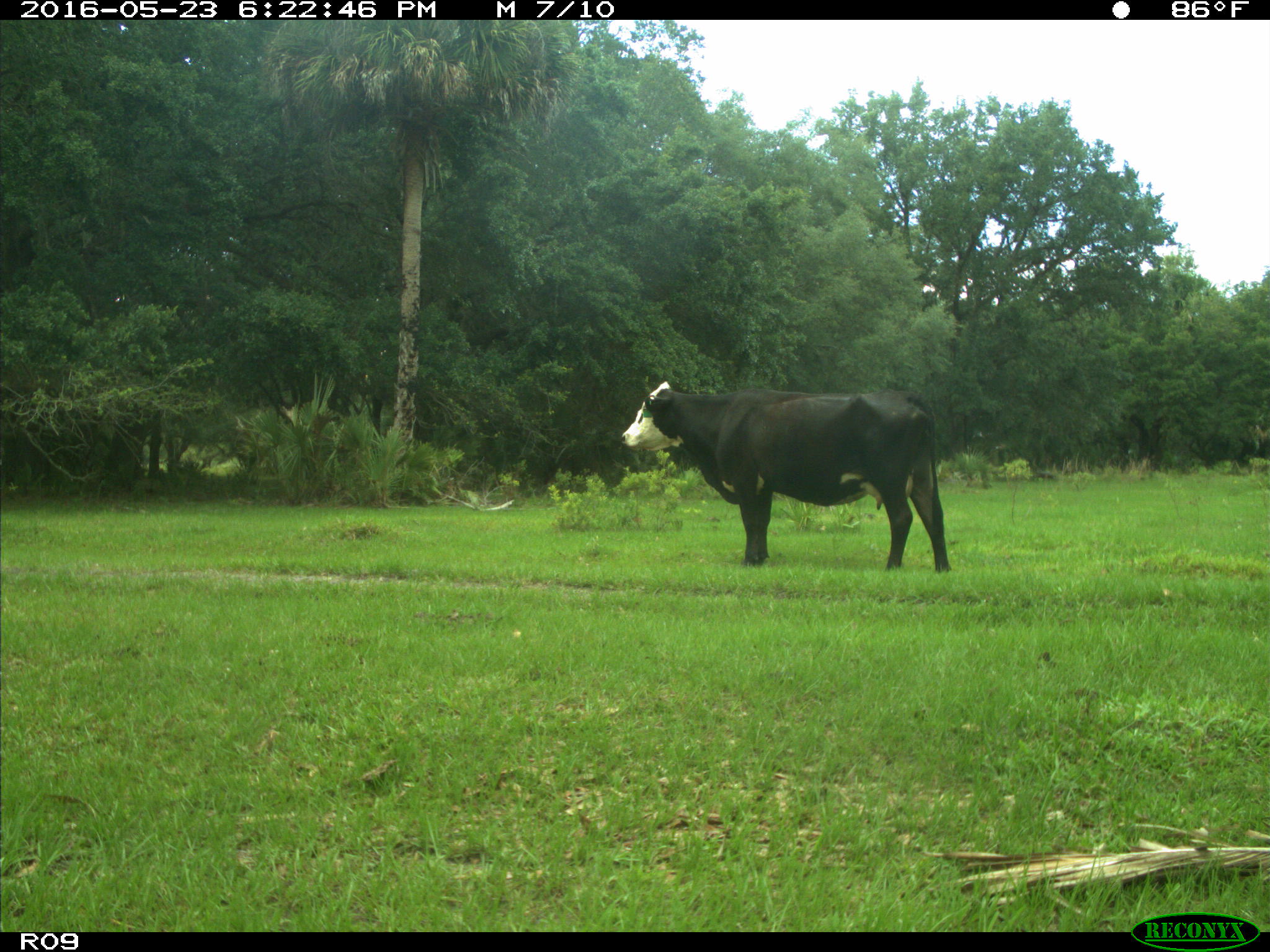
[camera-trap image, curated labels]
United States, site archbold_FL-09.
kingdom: Animalia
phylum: Chordata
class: Mammalia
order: Artiodactyla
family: Bovidae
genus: Bos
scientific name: Bos taurus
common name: domestic cow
Bos taurus (domestic cow).